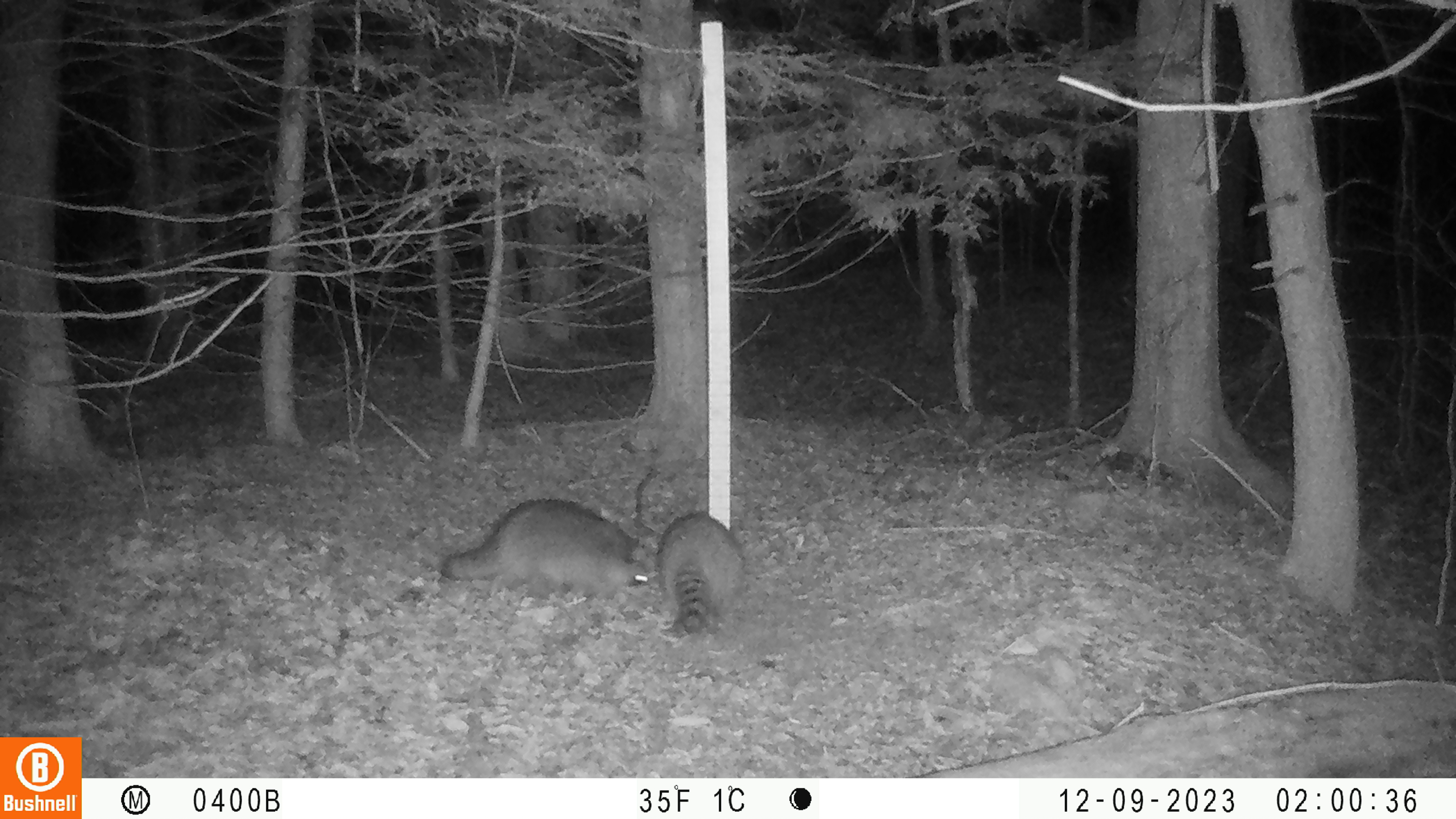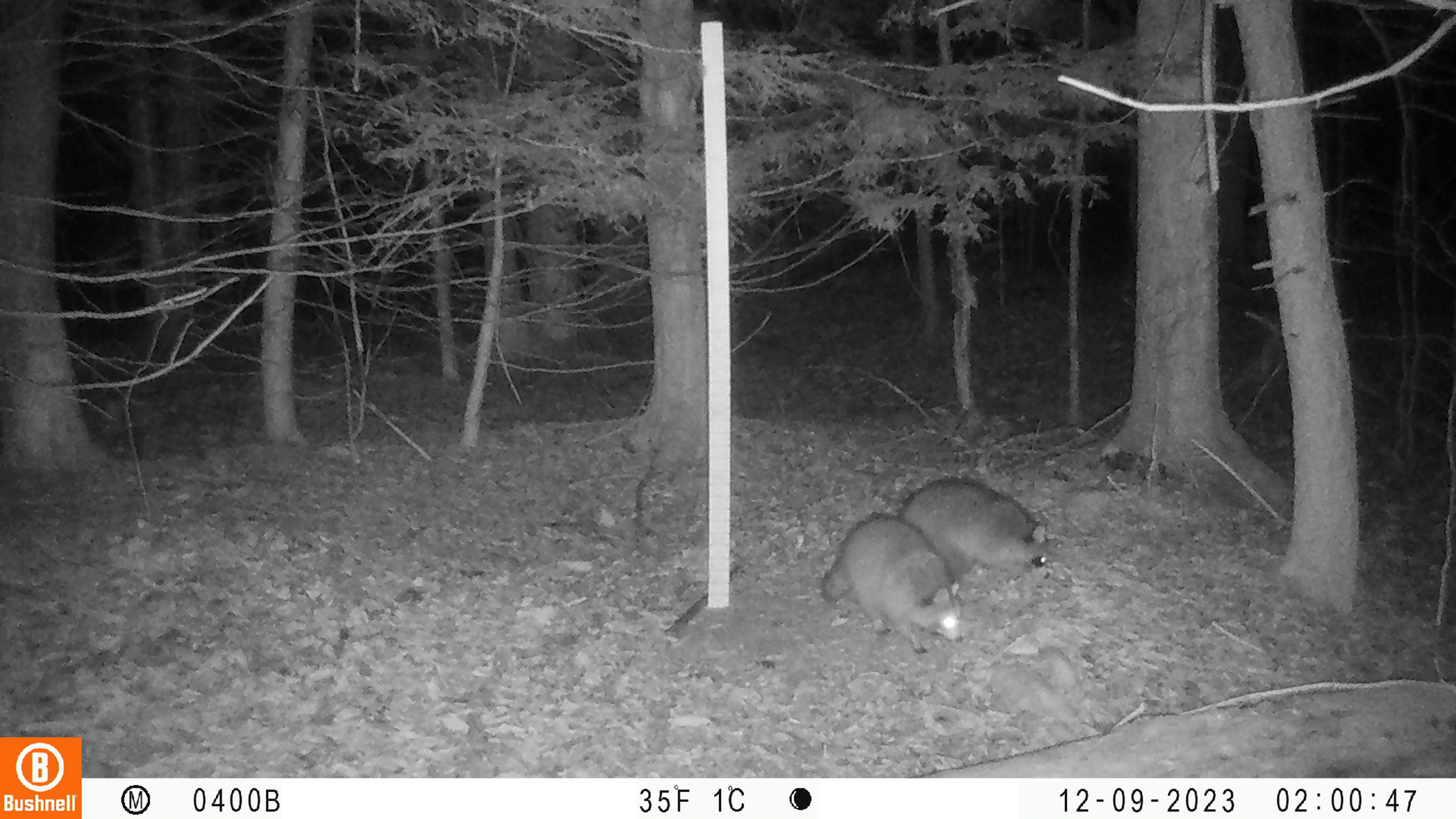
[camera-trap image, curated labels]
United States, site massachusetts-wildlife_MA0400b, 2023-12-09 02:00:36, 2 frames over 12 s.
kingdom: Animalia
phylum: Chordata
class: Mammalia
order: Carnivora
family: Procyonidae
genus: Procyon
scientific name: Procyon lotor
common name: raccoon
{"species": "raccoon (Procyon lotor)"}